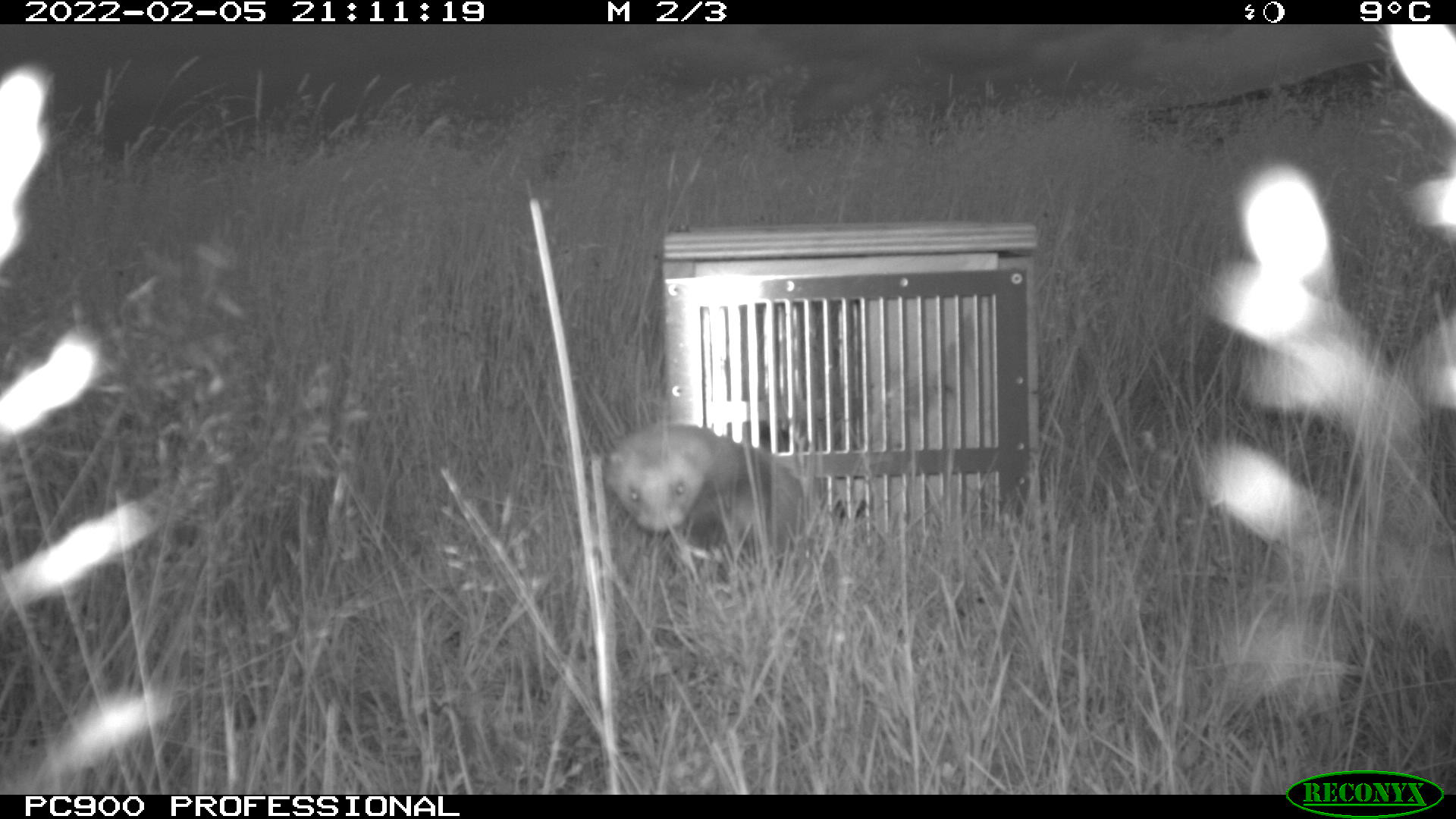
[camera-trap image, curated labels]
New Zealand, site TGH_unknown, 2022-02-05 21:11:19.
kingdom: Animalia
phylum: Chordata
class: Mammalia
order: Carnivora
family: Mustelidae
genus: Mustela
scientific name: Mustela furo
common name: ferret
Ferret (Mustela furo).